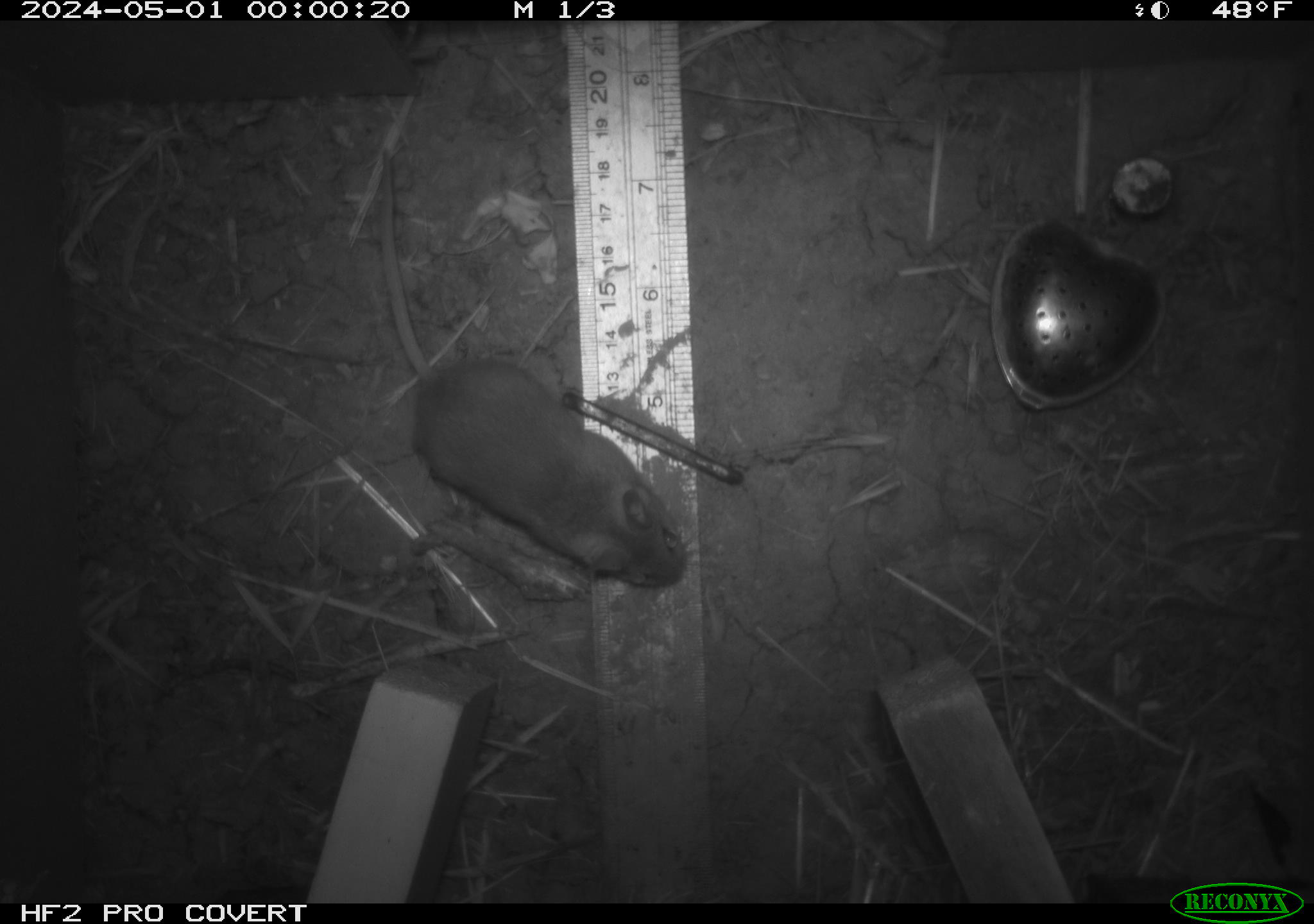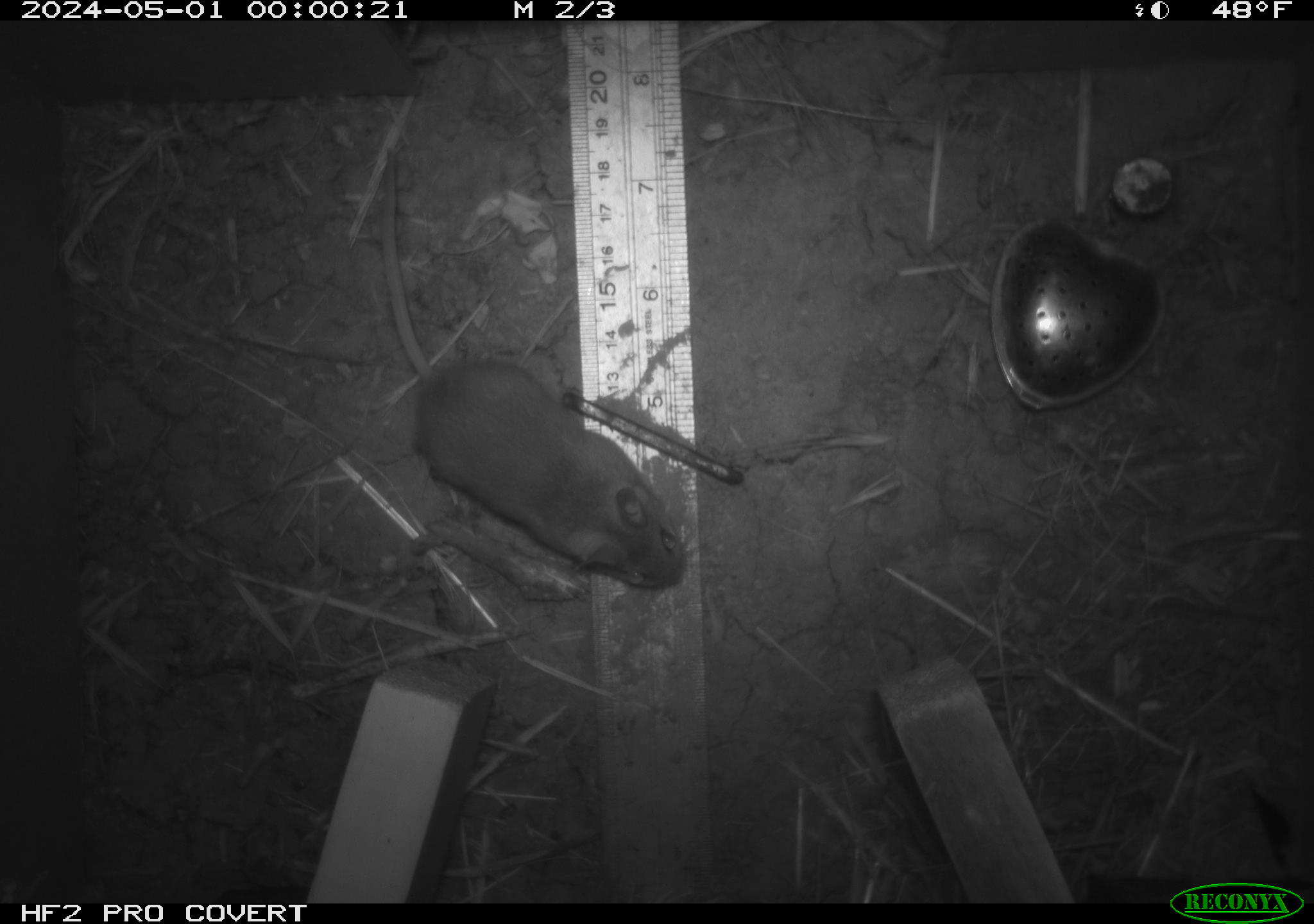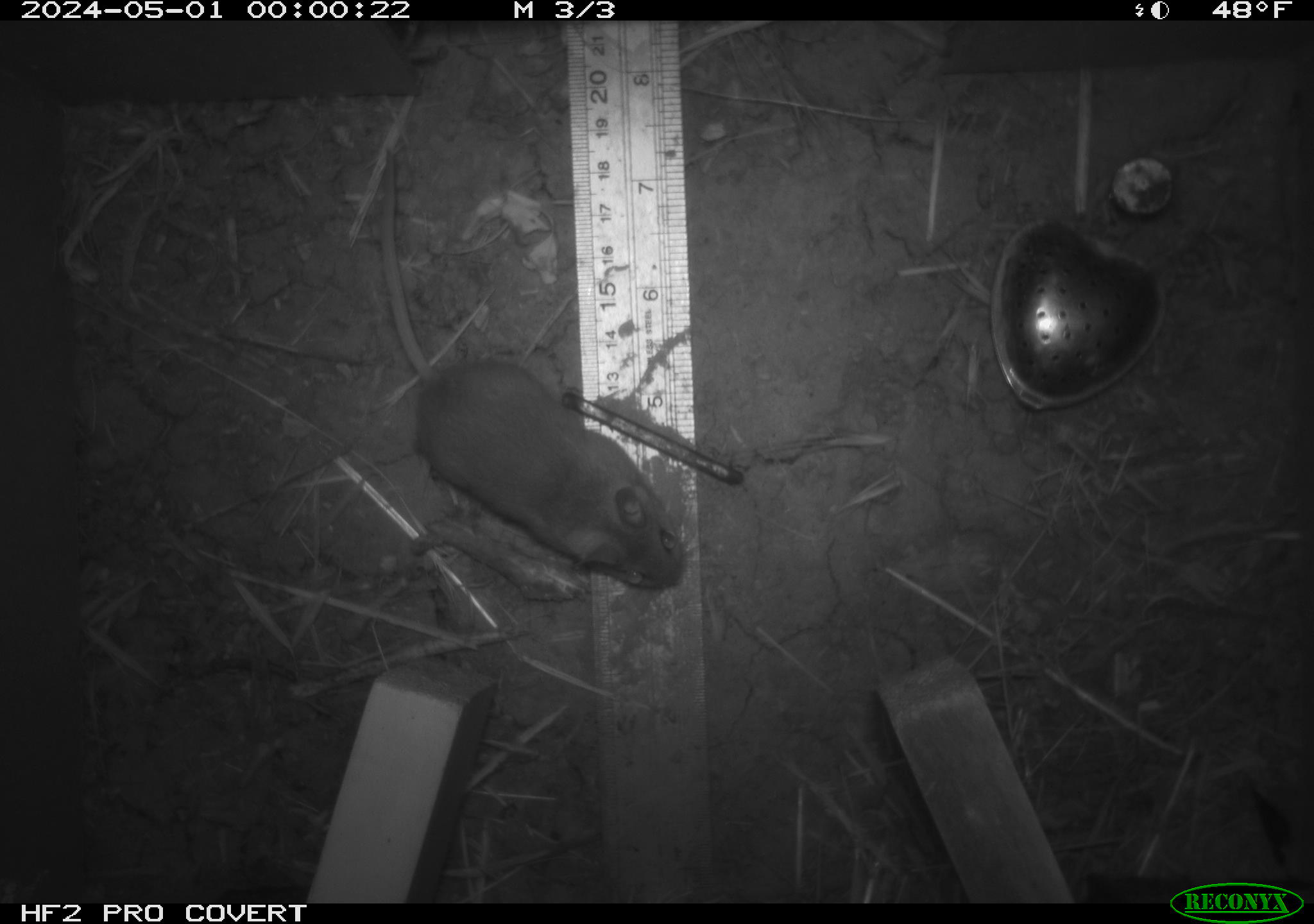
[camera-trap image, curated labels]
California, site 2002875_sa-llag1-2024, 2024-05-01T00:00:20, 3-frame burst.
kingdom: Animalia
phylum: Chordata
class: Mammalia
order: Rodentia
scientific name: Rodentia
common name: mouse species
Mouse species (Rodentia).